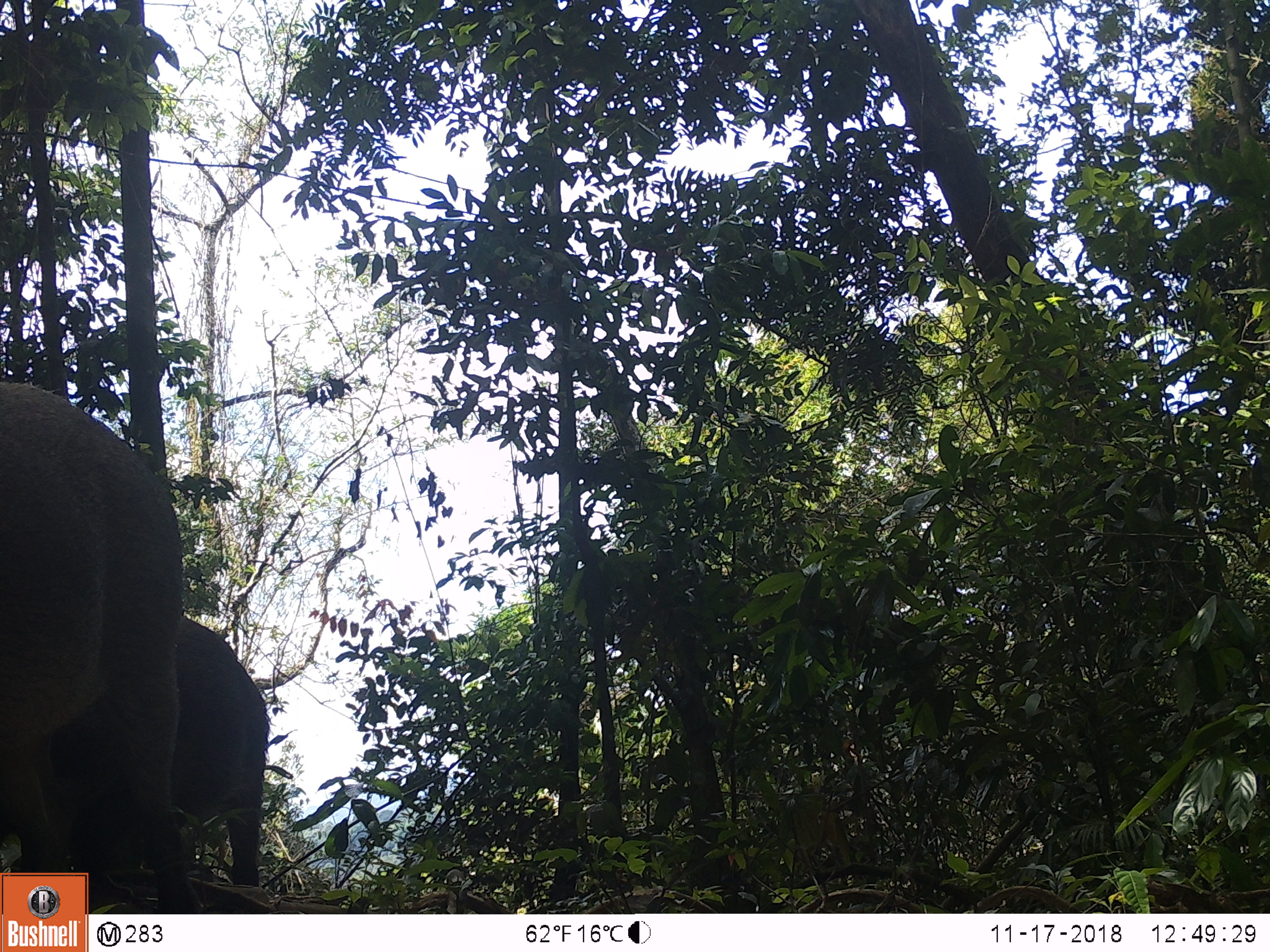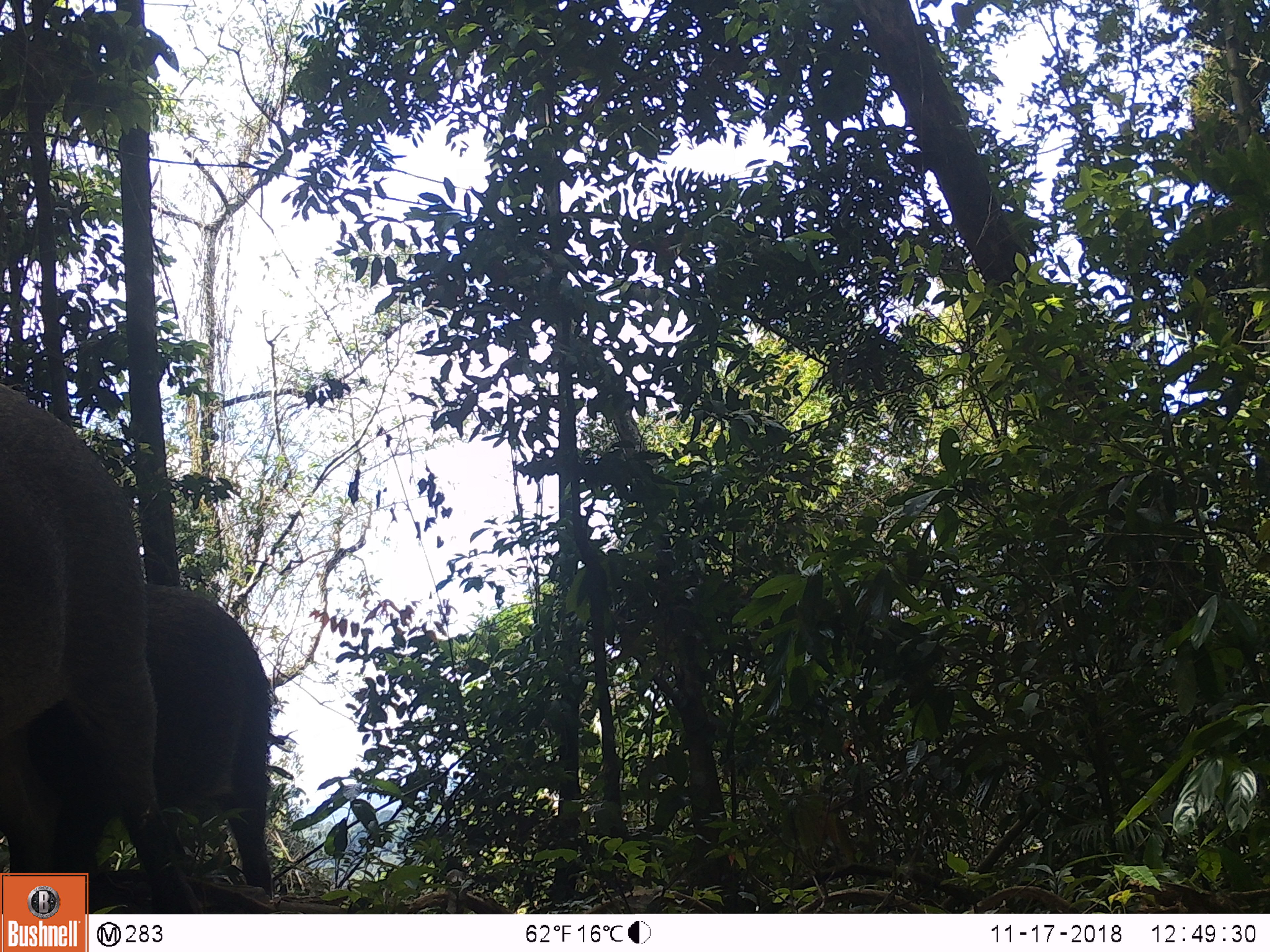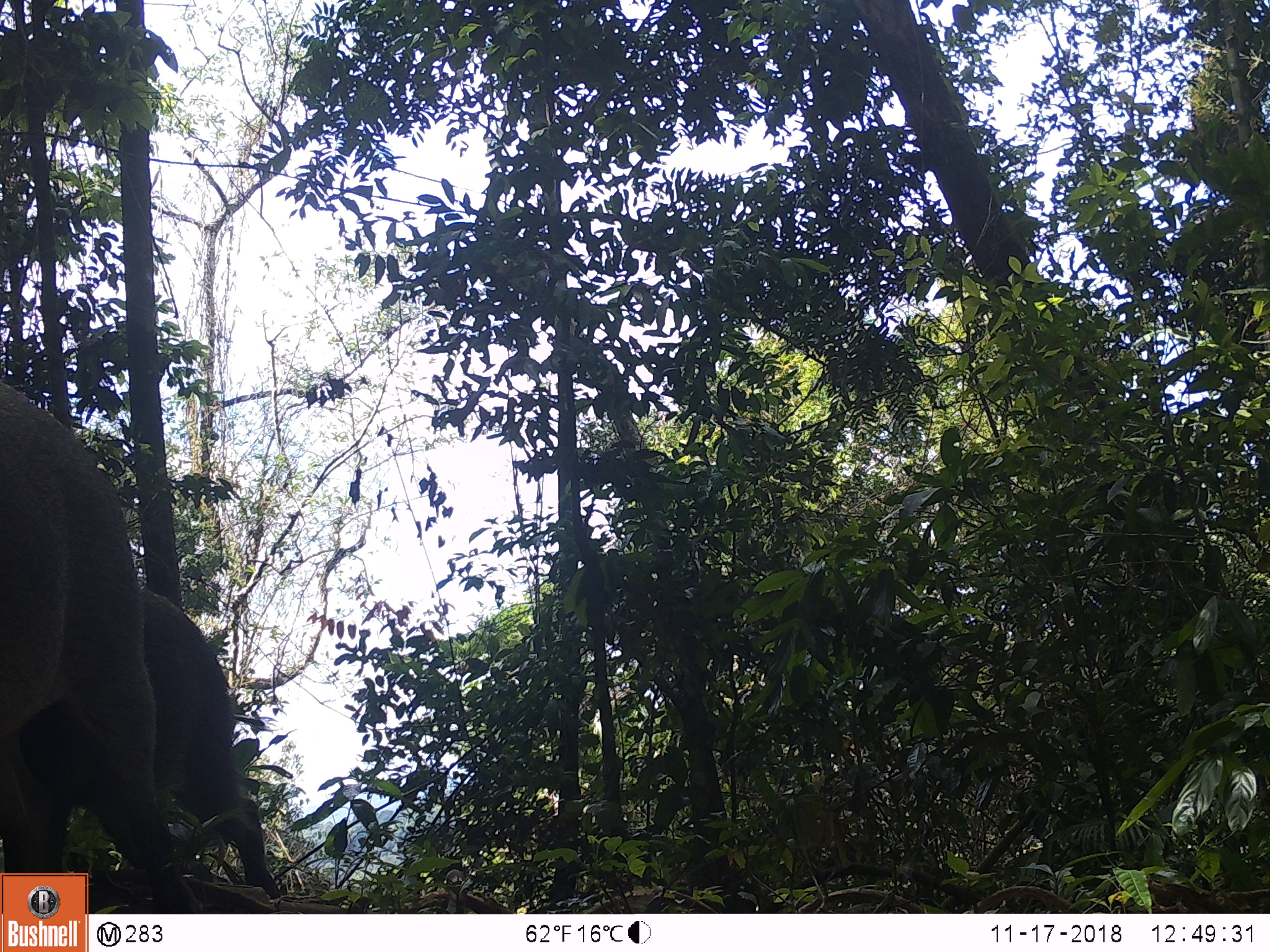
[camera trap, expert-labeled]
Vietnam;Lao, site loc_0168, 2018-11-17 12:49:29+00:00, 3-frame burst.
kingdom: Animalia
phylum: Chordata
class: Mammalia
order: Artiodactyla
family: Suidae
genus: Sus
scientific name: Sus scrofa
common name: eurasian wild pig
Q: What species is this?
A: Eurasian wild pig (Sus scrofa).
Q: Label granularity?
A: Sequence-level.